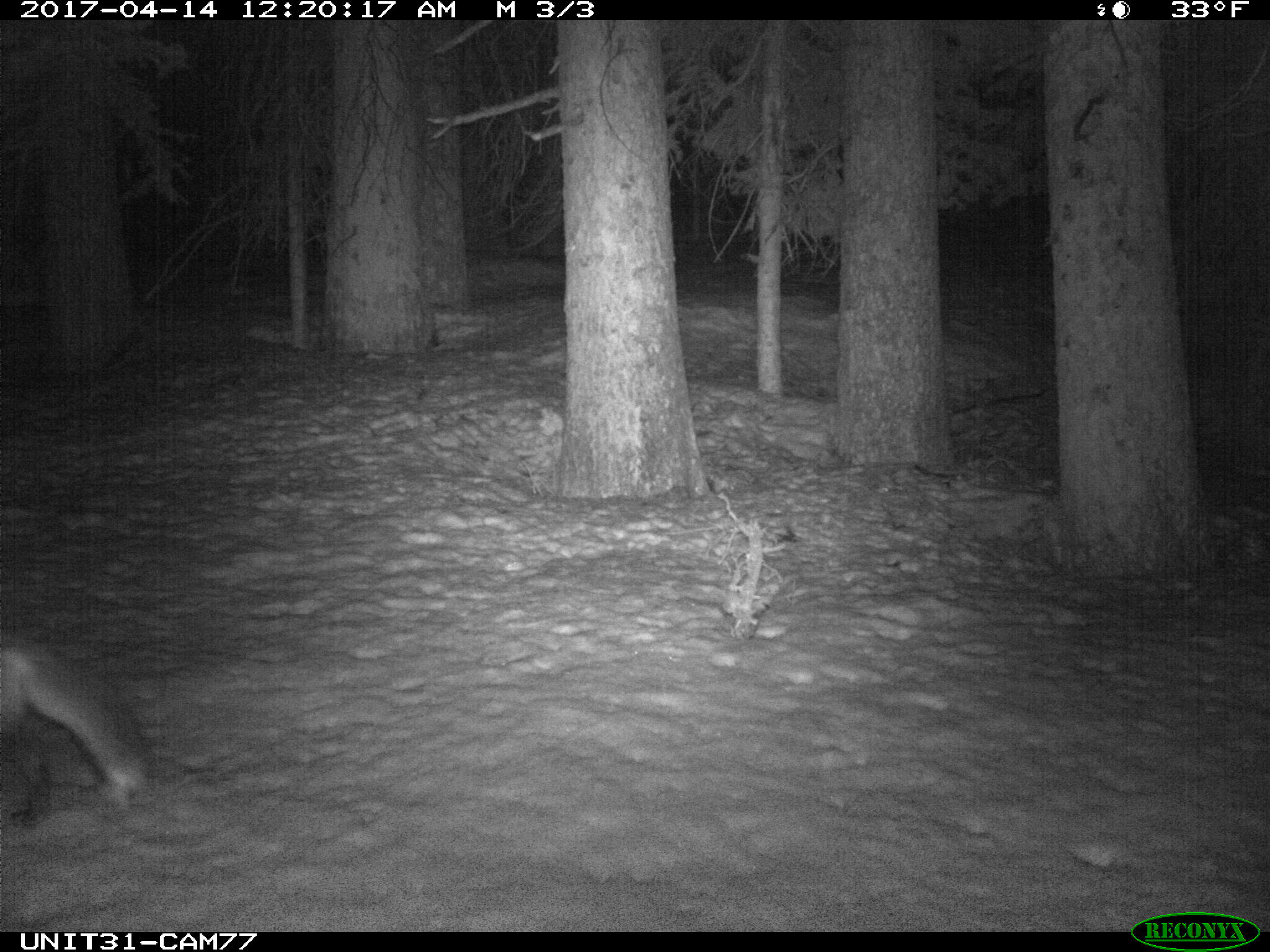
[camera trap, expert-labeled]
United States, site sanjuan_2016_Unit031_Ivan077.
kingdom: Animalia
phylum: Chordata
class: Mammalia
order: Carnivora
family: Canidae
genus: Vulpes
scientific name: Vulpes vulpes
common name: red fox